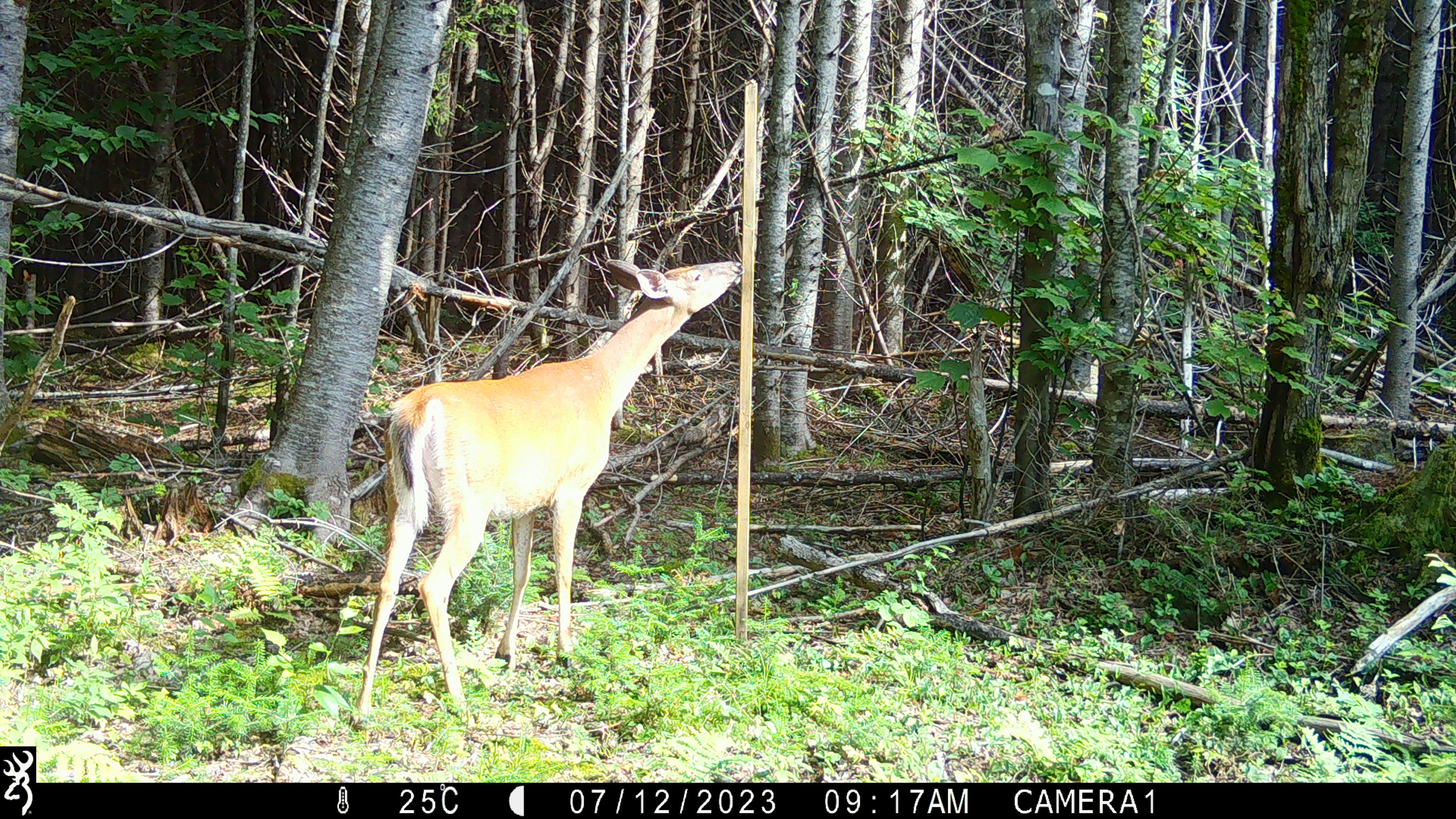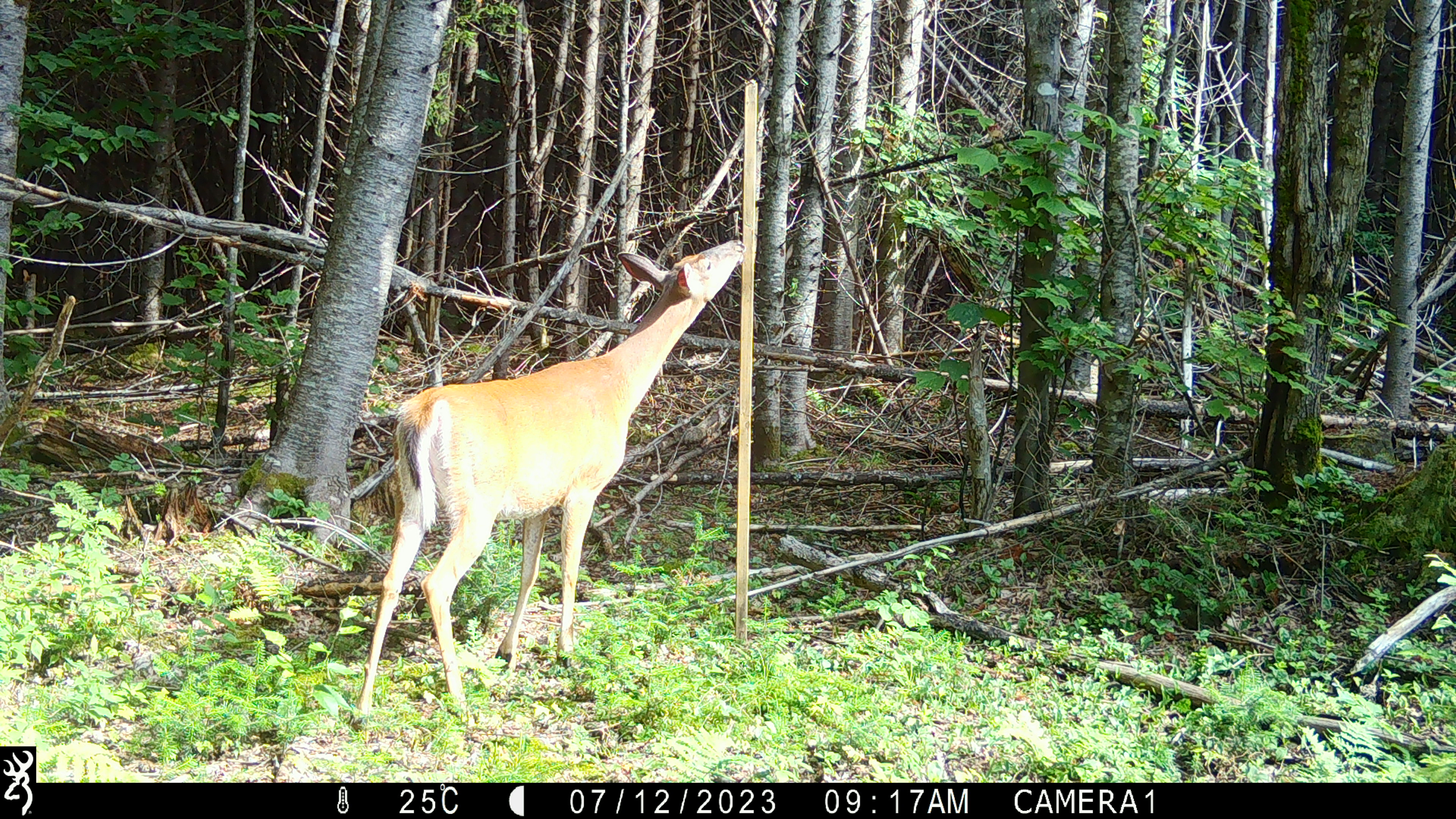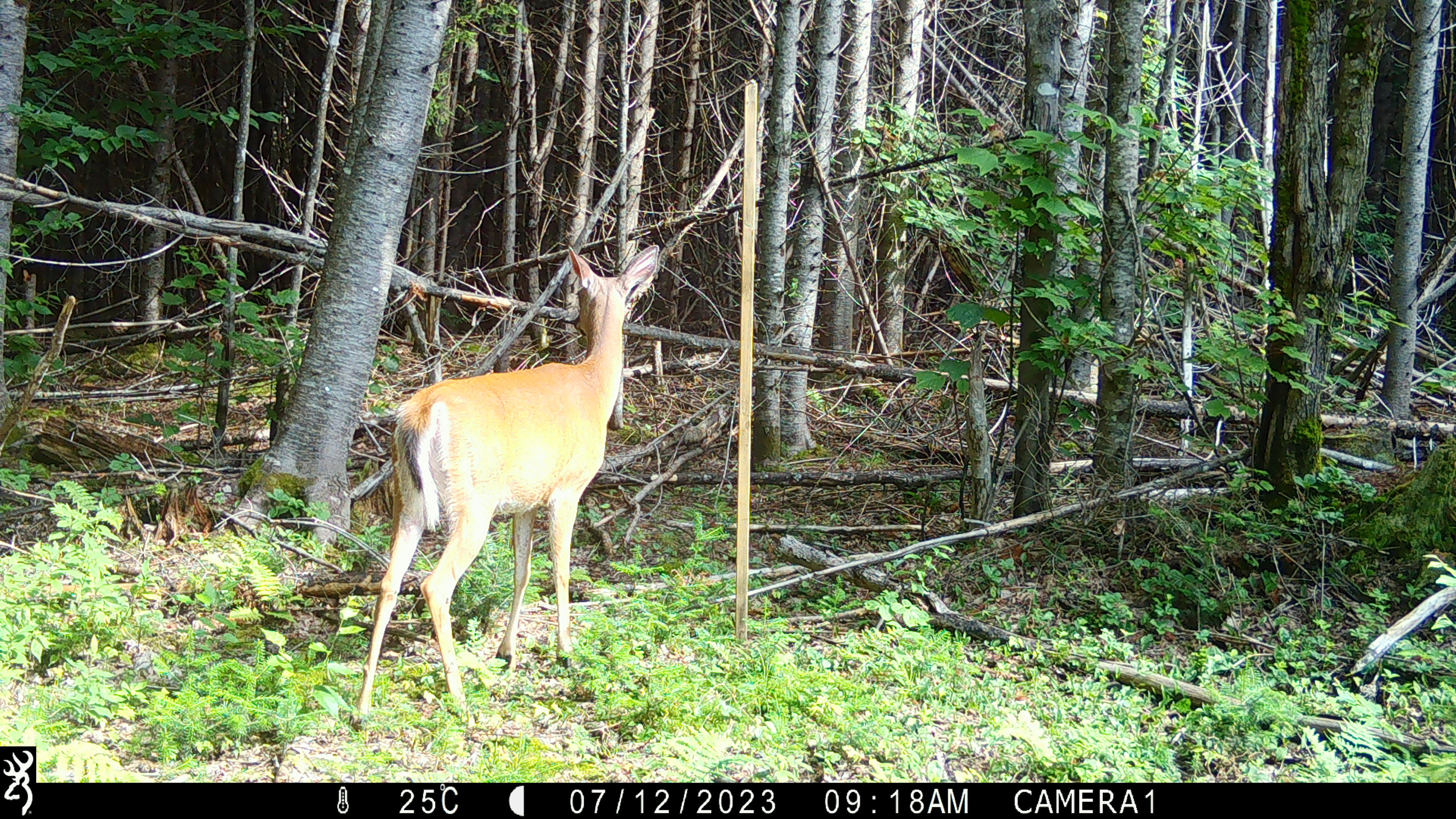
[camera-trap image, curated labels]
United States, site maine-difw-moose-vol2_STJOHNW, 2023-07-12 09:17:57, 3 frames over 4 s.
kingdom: Animalia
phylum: Chordata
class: Mammalia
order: Artiodactyla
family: Cervidae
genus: Odocoileus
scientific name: Odocoileus virginianus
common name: white-tailed deer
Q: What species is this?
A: White-tailed deer (Odocoileus virginianus).